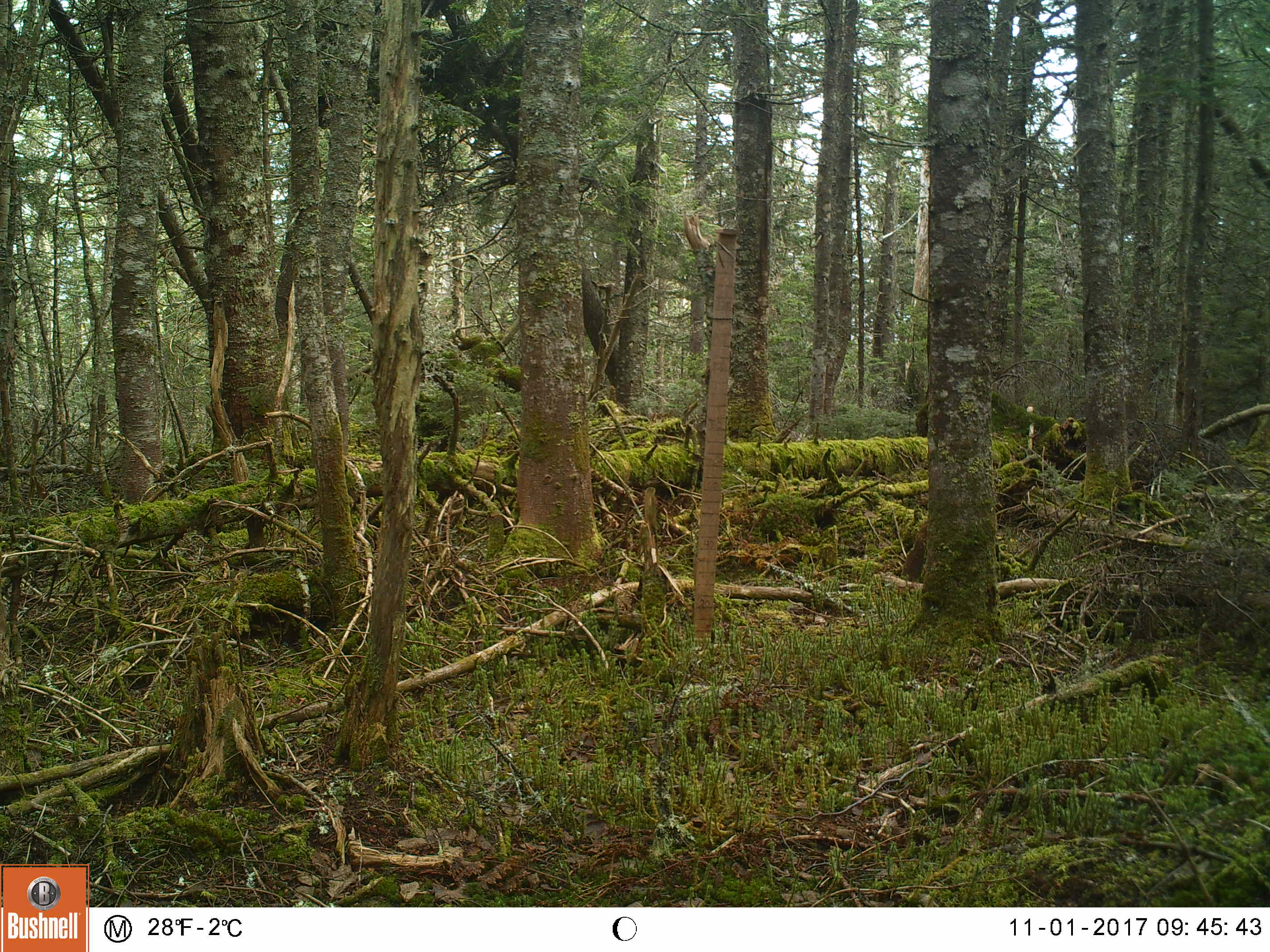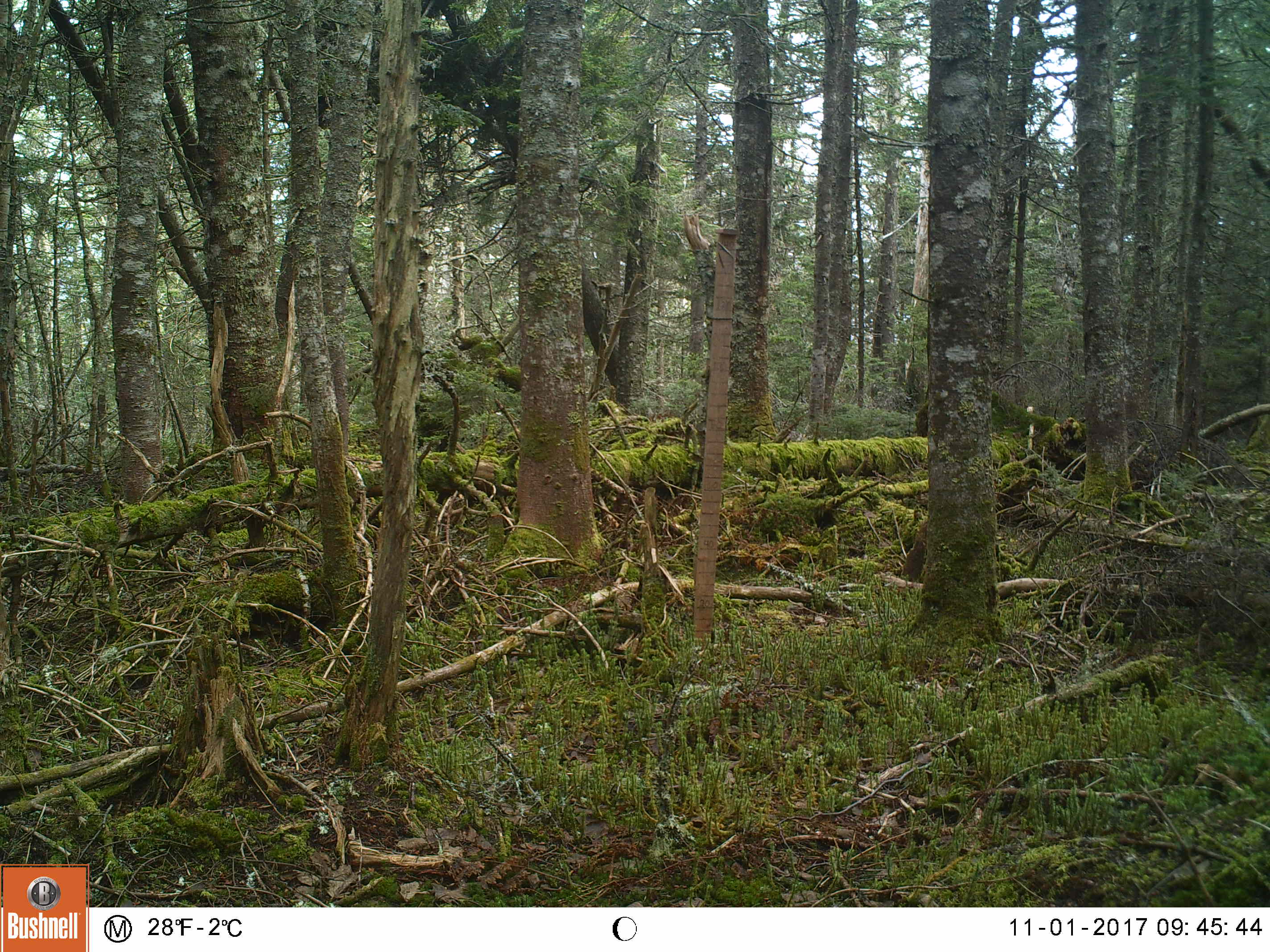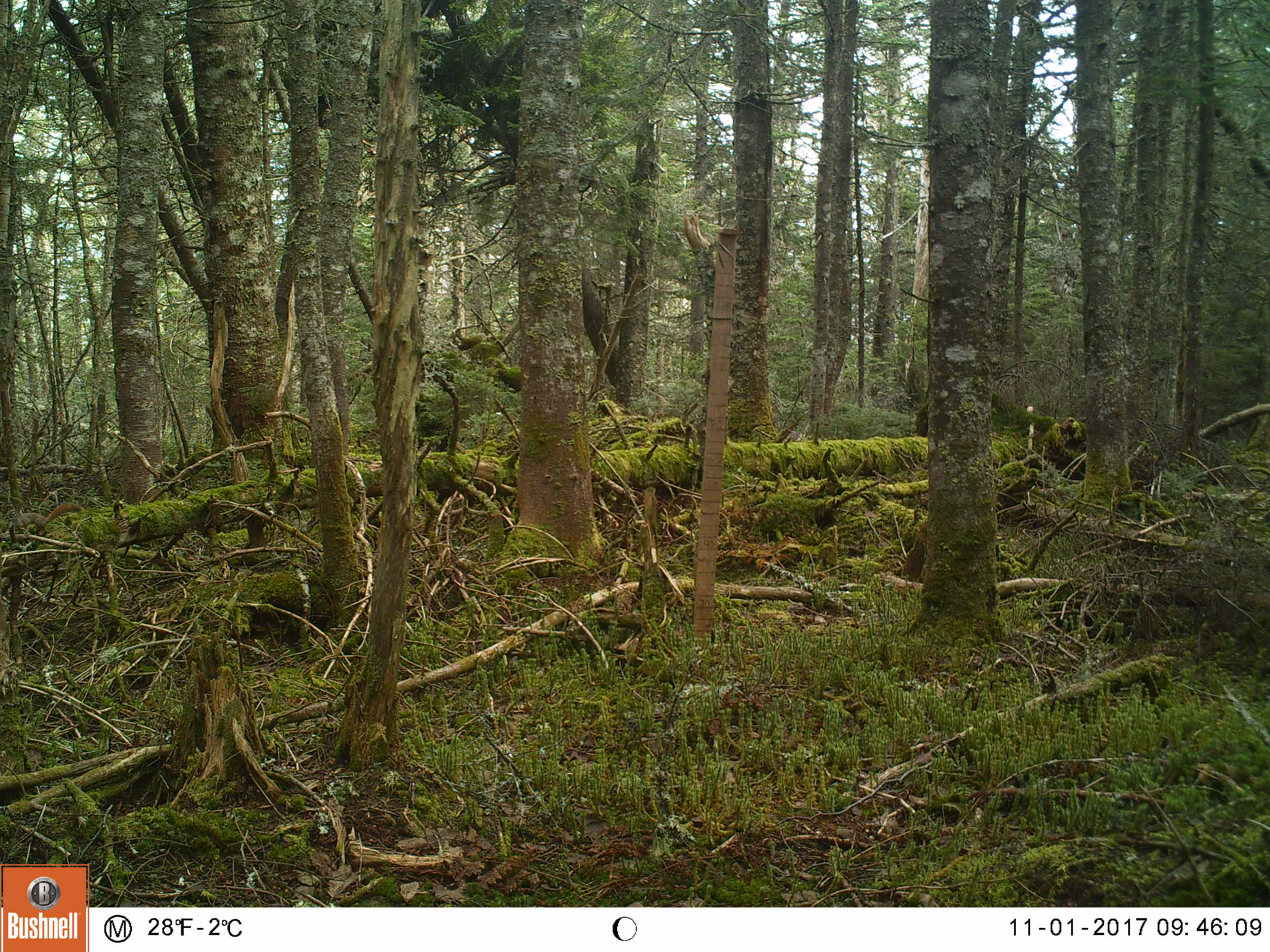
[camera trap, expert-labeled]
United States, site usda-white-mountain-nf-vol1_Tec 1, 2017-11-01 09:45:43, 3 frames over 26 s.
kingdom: Animalia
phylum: Chordata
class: Mammalia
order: Rodentia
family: Sciuridae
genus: Tamiasciurus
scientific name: Tamiasciurus hudsonicus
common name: red squirrel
Red squirrel (Tamiasciurus hudsonicus).